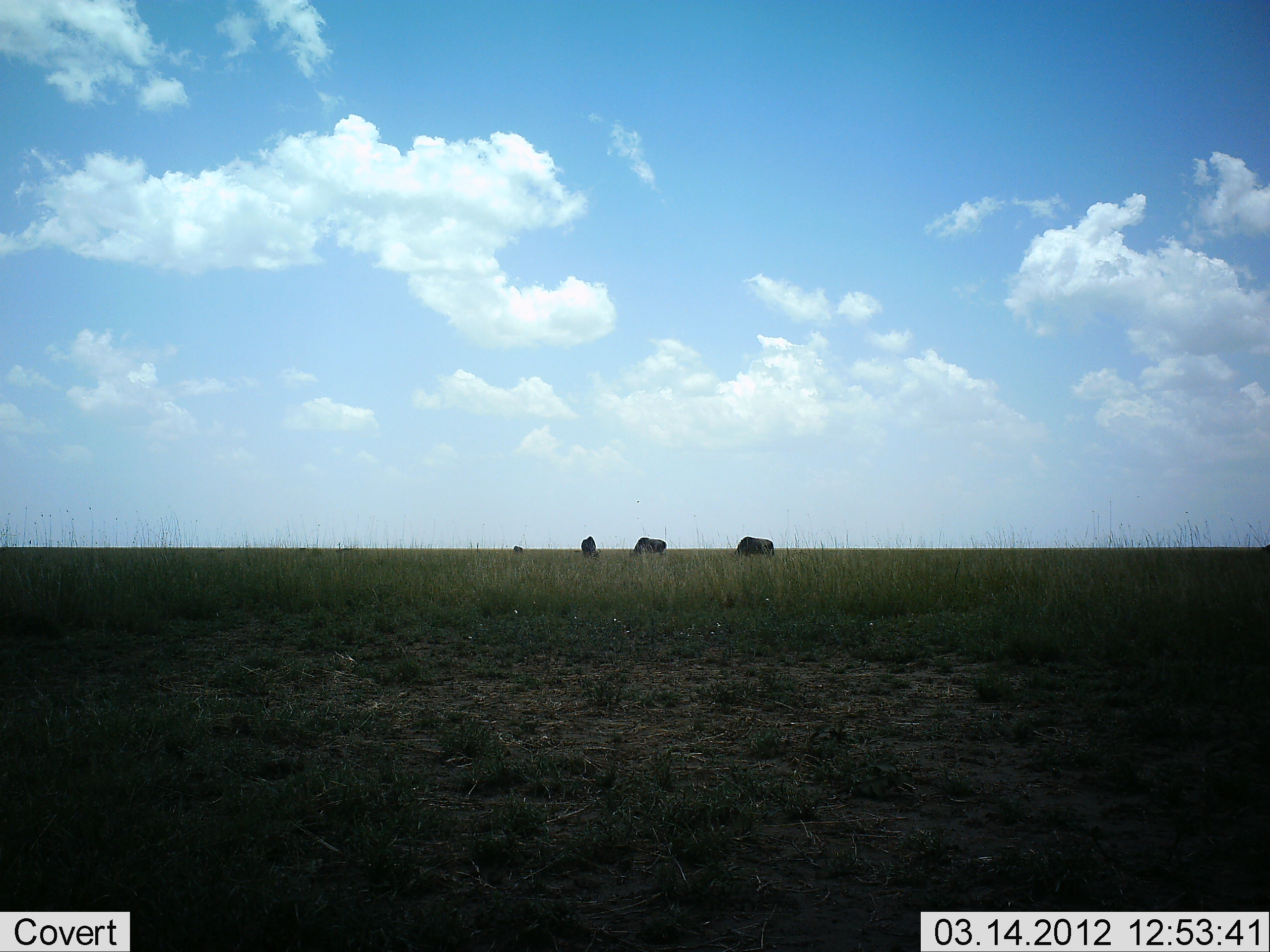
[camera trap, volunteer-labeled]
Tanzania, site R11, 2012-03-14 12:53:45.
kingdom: Animalia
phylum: Chordata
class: Mammalia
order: Artiodactyla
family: Bovidae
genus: Connochaetes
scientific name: Connochaetes taurinus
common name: blue wildebeest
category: wildebeest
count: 3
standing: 15%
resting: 0%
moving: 0%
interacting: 0%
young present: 0%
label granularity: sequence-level